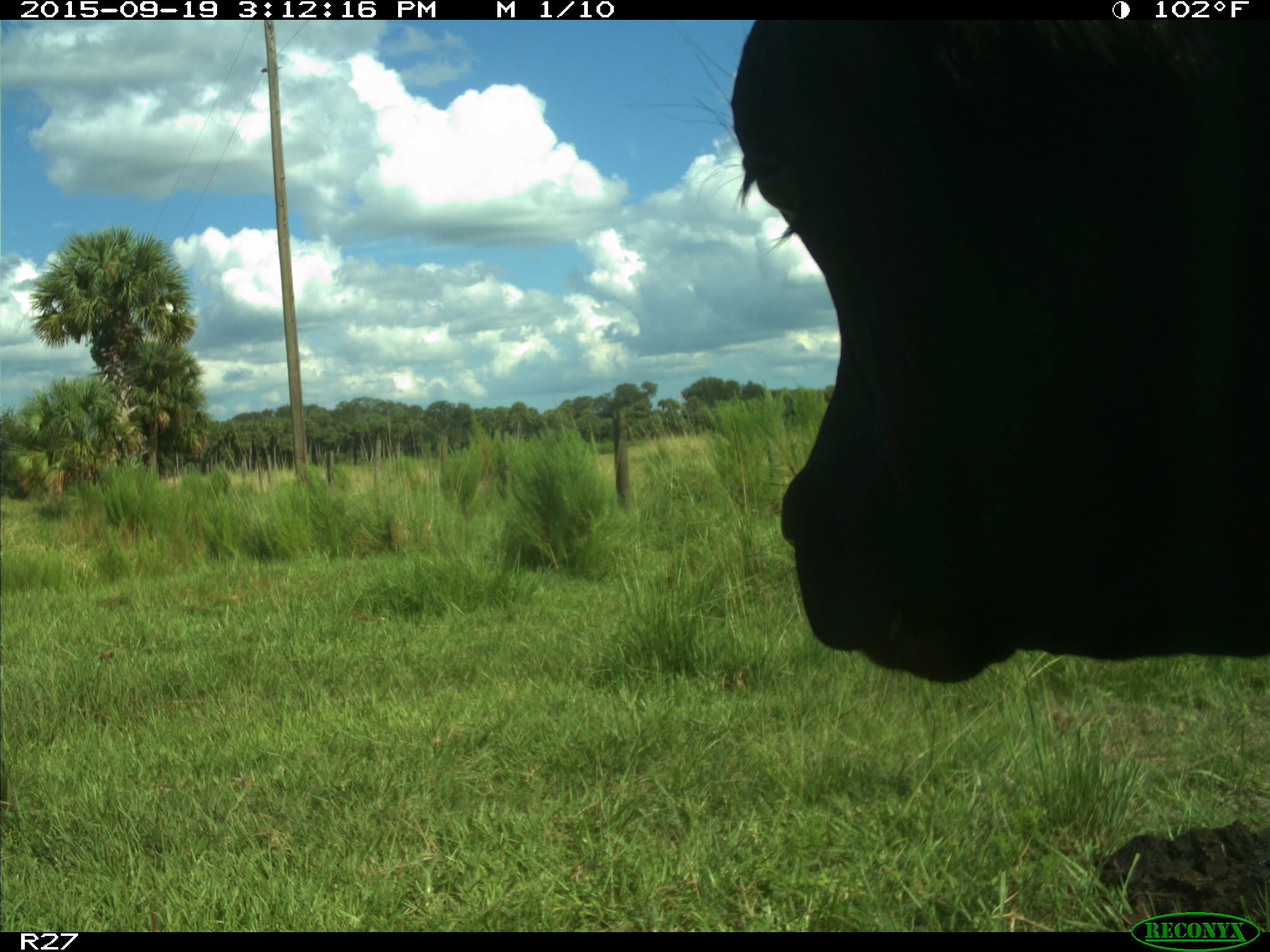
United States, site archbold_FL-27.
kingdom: Animalia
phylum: Chordata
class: Mammalia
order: Artiodactyla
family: Bovidae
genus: Bos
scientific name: Bos taurus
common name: domestic cow